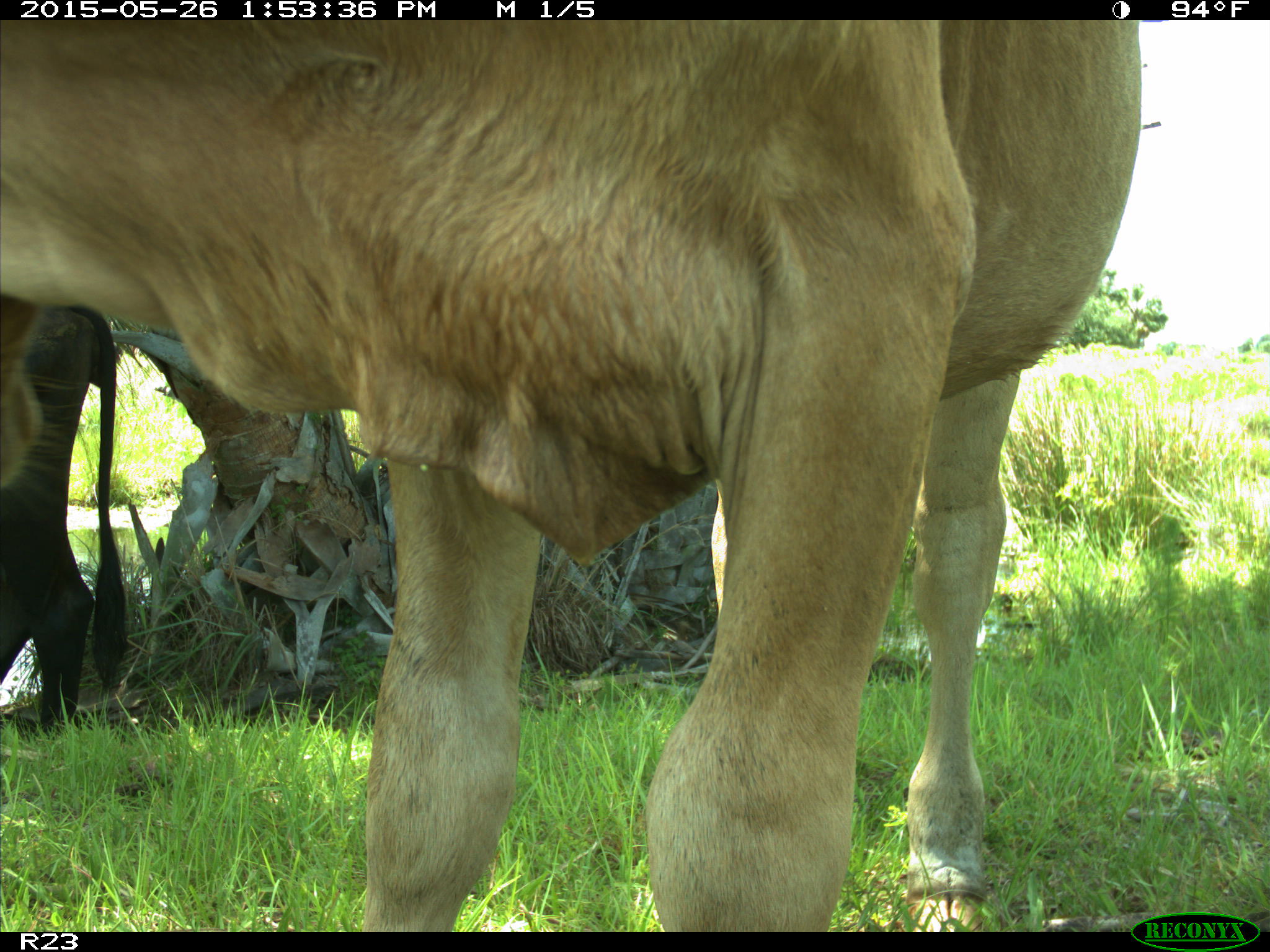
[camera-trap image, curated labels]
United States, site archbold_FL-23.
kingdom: Animalia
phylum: Chordata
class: Mammalia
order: Artiodactyla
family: Bovidae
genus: Bos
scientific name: Bos taurus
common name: domestic cow